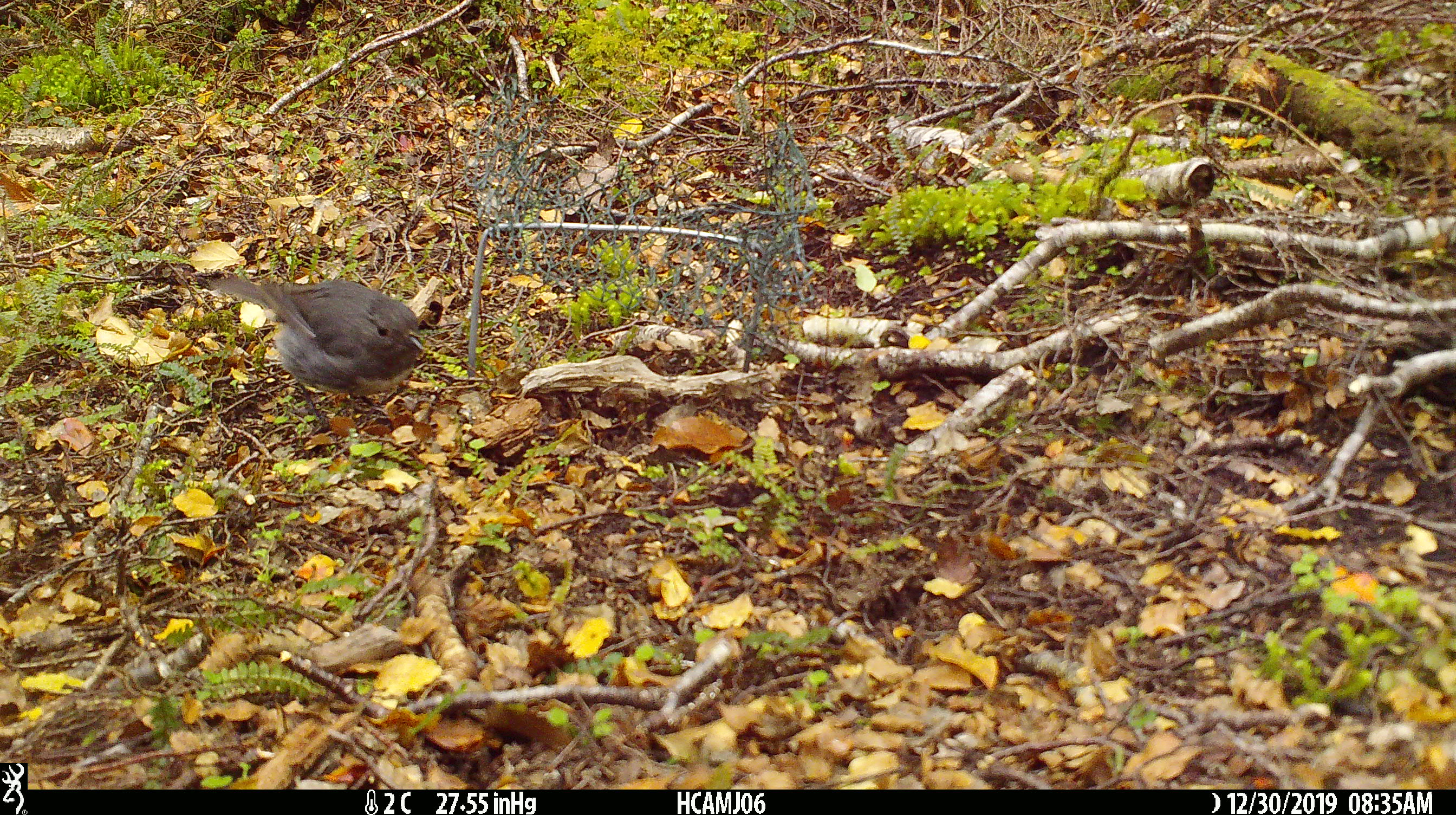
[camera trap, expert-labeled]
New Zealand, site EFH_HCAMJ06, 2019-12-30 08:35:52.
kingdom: Animalia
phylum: Chordata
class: Aves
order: Passeriformes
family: Petroicidae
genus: Petroica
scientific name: Petroica australis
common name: new zealand robin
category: robin